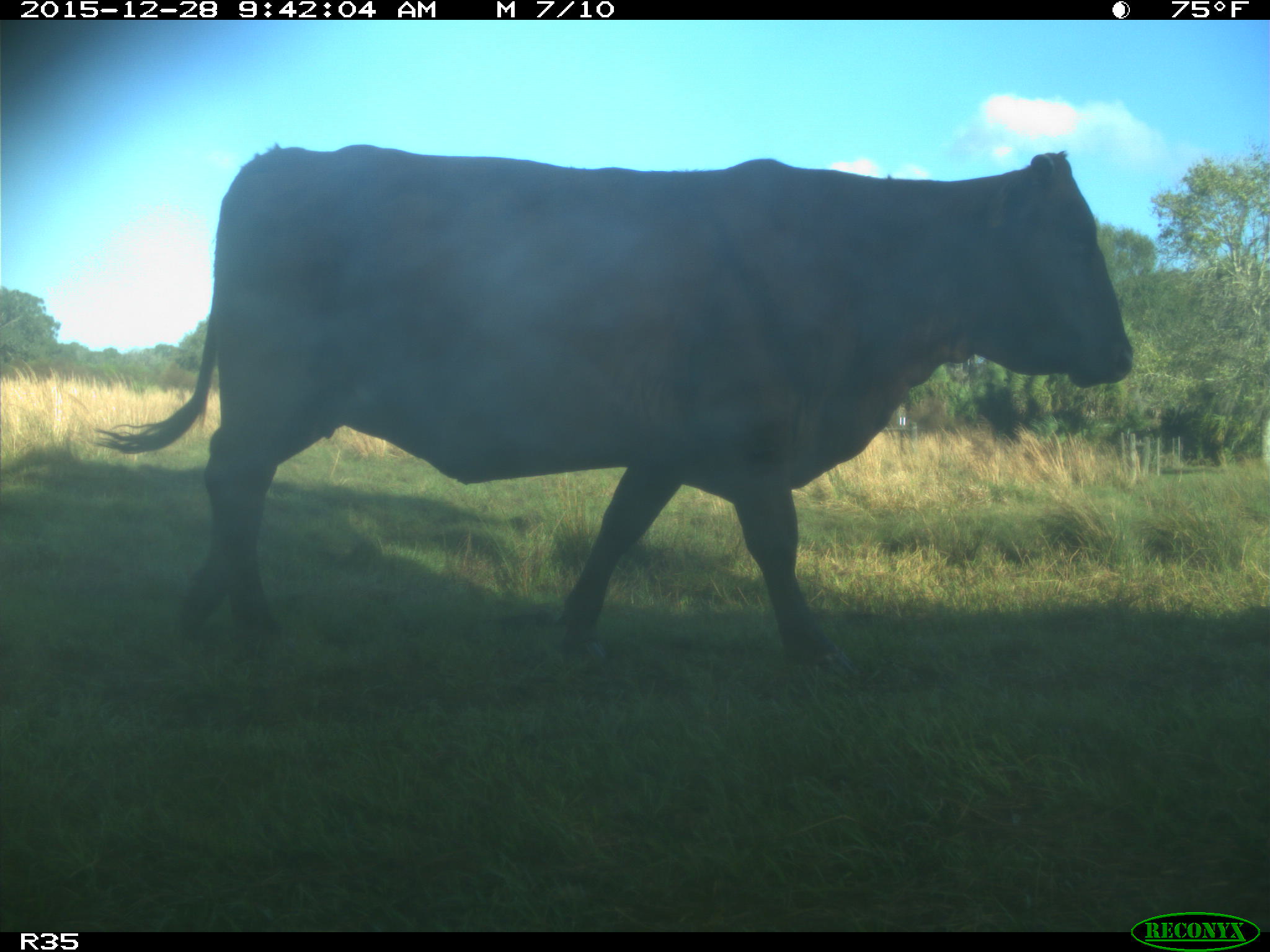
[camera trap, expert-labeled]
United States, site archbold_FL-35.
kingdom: Animalia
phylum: Chordata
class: Mammalia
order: Artiodactyla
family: Bovidae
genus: Bos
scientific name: Bos taurus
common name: domestic cow